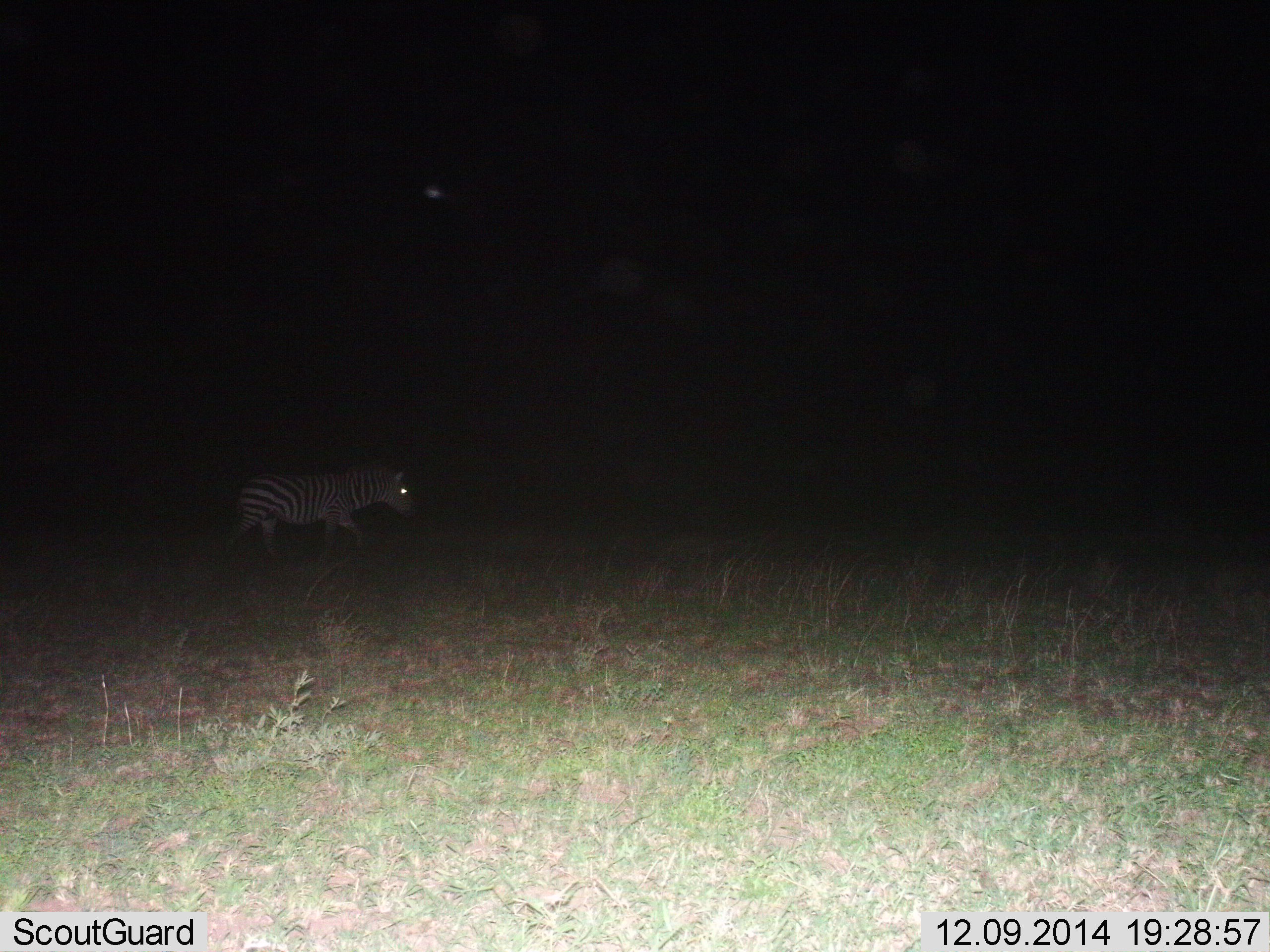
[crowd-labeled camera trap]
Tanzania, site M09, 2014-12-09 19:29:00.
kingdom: Animalia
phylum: Chordata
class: Mammalia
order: Perissodactyla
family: Equidae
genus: Equus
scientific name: Equus quagga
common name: plains zebra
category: zebra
Zebra (plains zebra) (Equus quagga), count 1. Behavior (volunteer vote fractions): standing 30%, resting 0%, moving 80%, interacting 0%. Young present (vote fraction): 0%. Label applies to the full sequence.